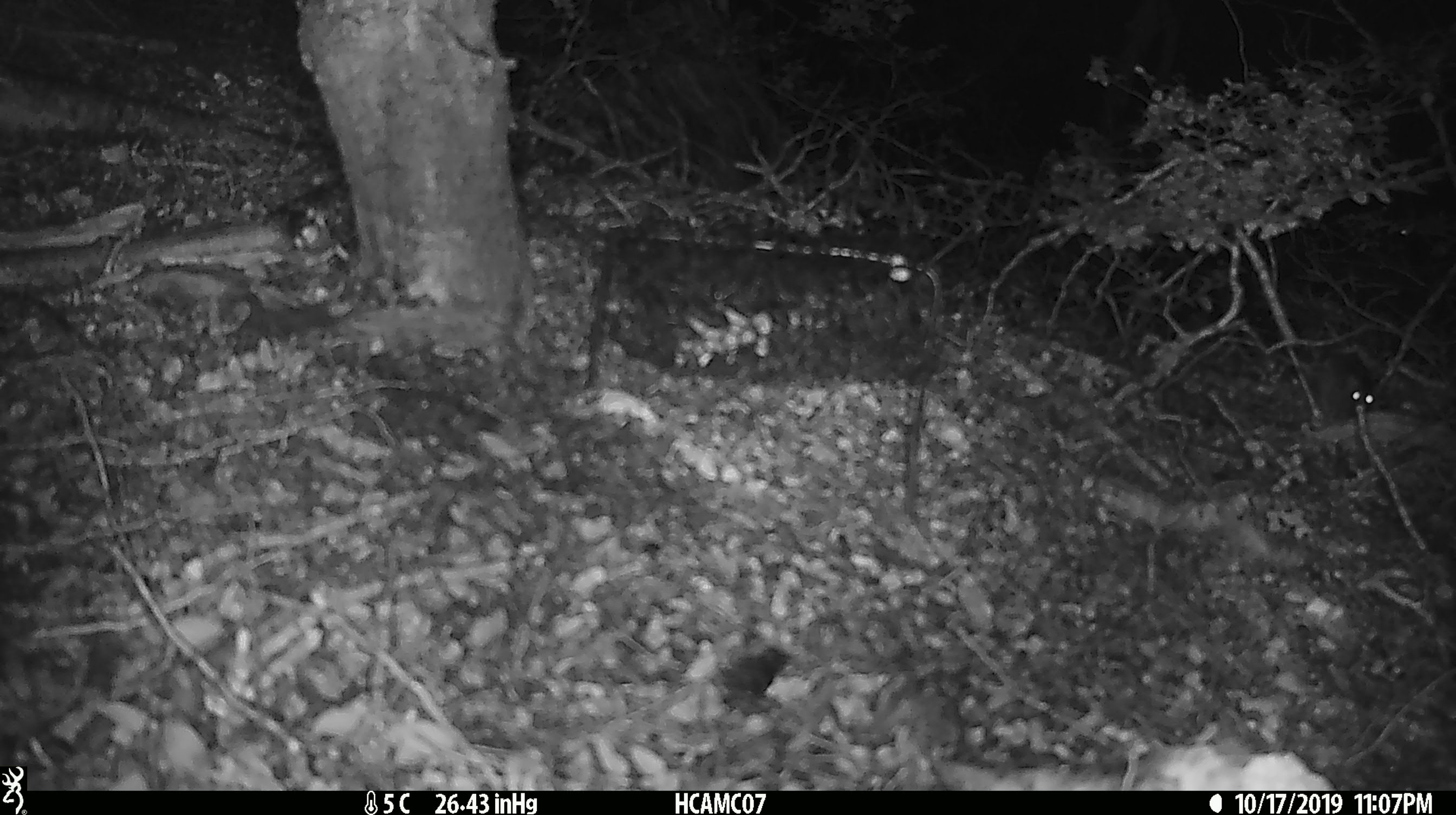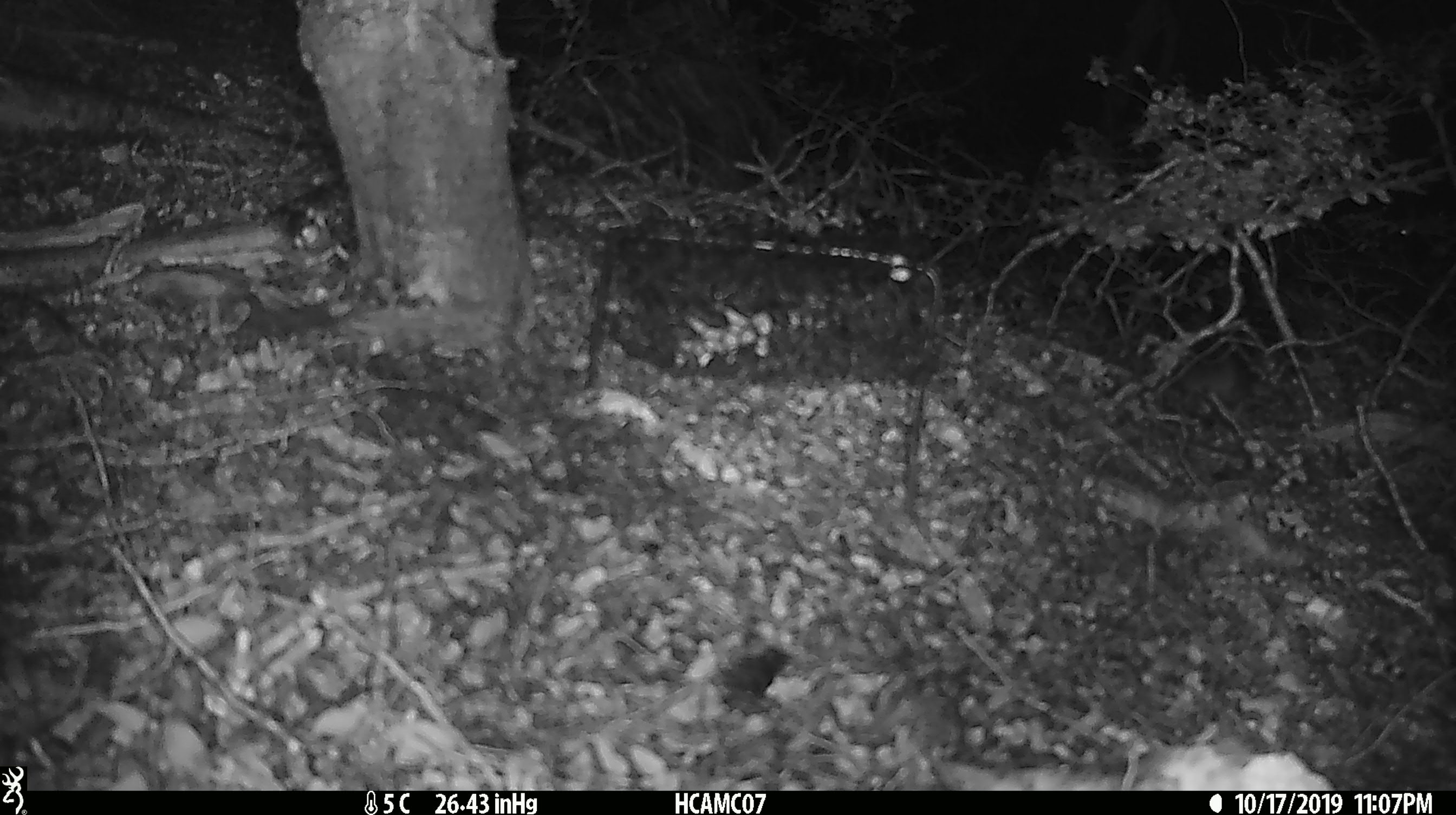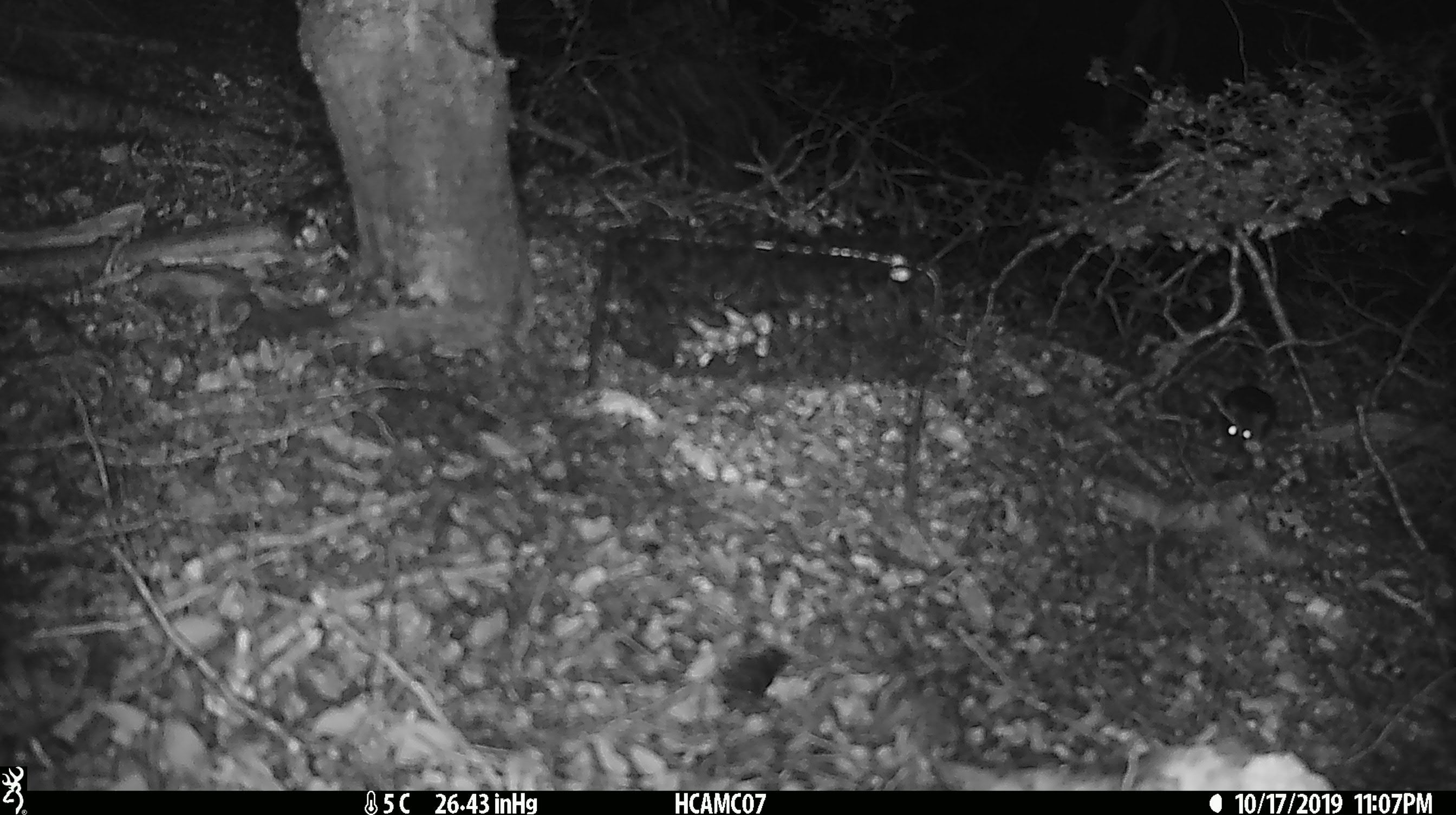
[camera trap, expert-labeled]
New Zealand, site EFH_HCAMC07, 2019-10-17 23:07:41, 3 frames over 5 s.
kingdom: Animalia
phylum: Chordata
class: Mammalia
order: Rodentia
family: Muridae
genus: Mus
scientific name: Mus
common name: mouse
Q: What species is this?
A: Mouse (Mus).